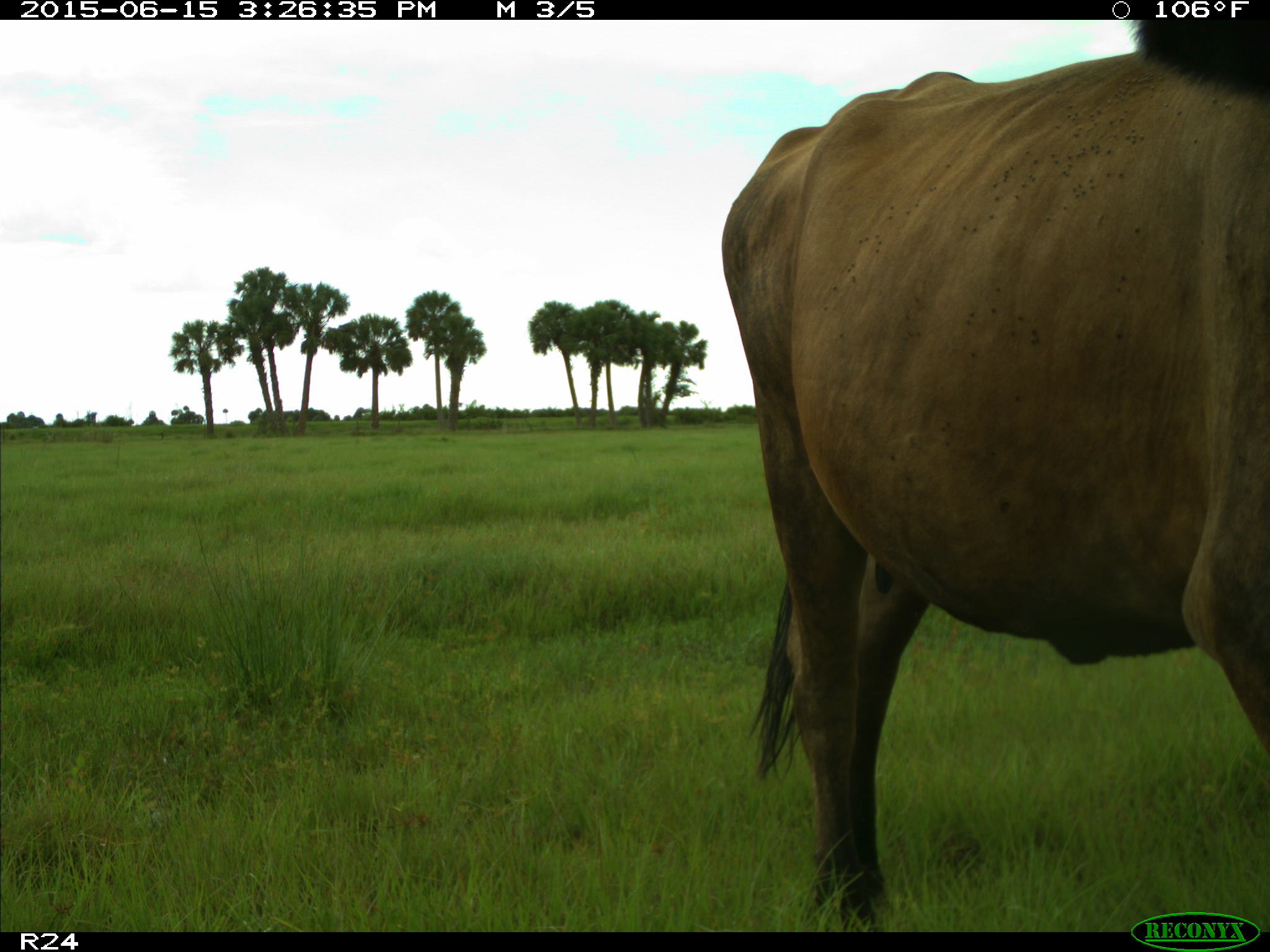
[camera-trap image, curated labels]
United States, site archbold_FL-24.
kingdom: Animalia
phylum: Chordata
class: Mammalia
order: Artiodactyla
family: Bovidae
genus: Bos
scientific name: Bos taurus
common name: domestic cow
Bos taurus (domestic cow).